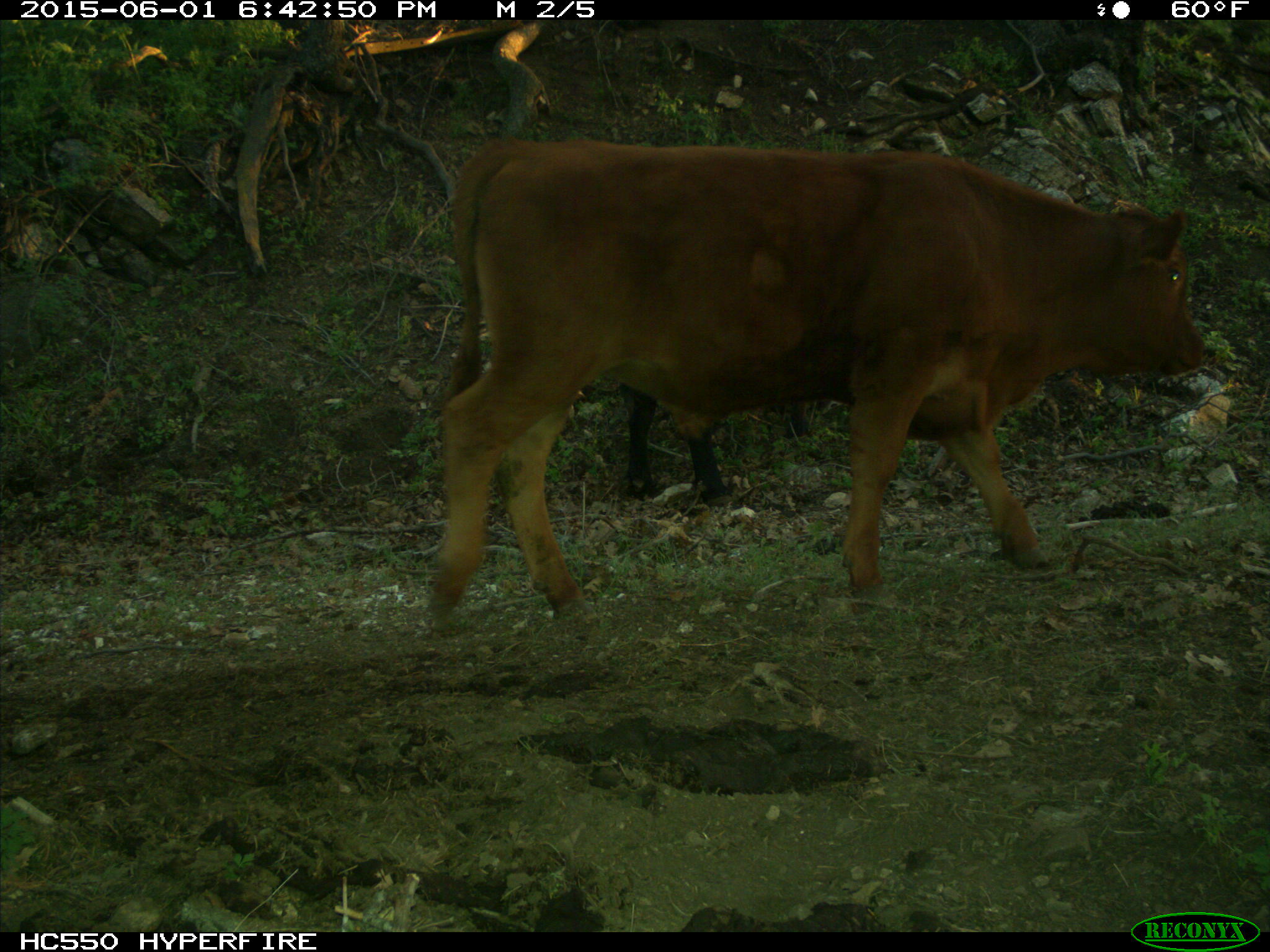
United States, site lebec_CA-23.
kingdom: Animalia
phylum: Chordata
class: Mammalia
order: Artiodactyla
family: Bovidae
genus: Bos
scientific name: Bos taurus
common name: domestic cow